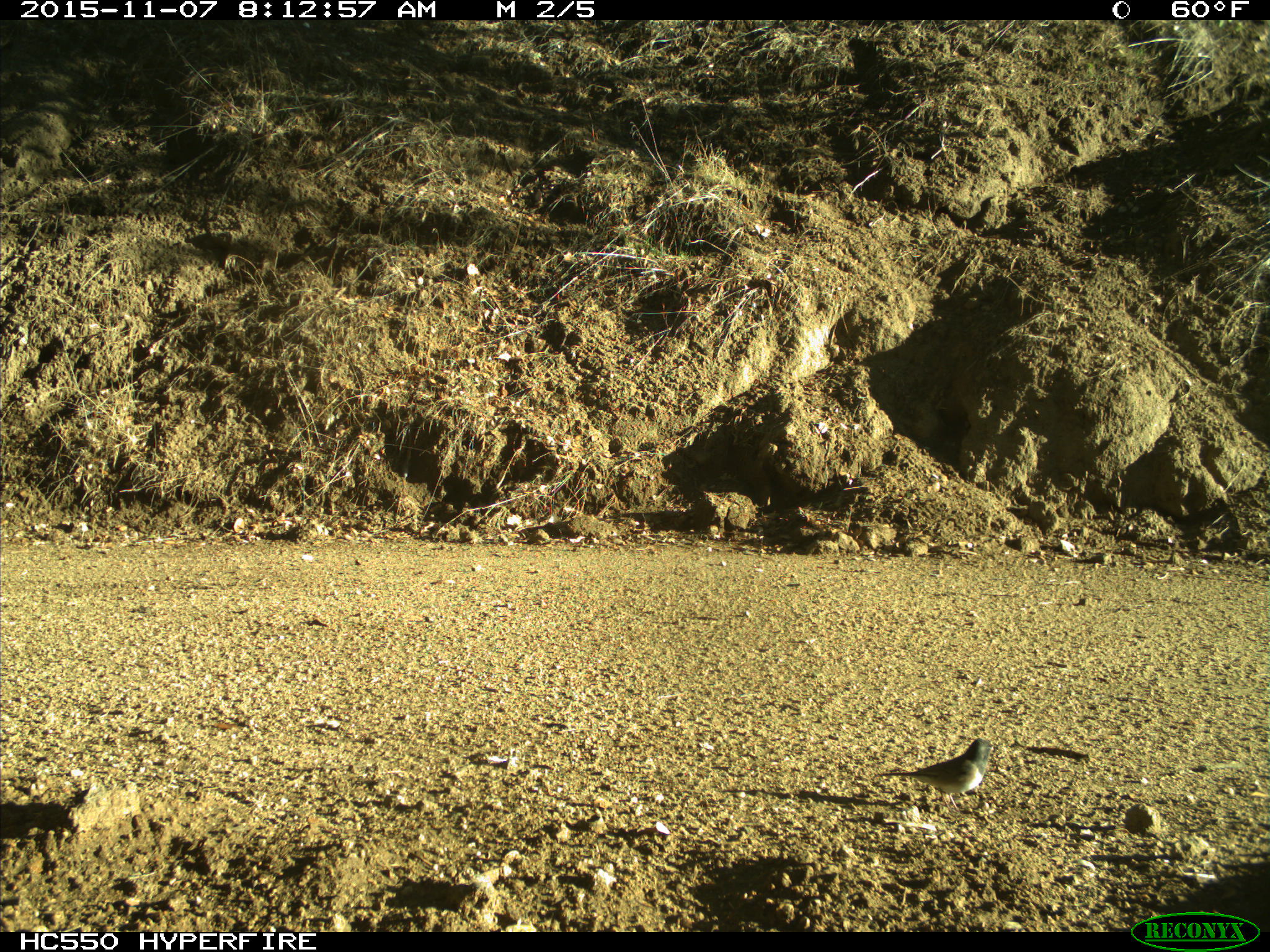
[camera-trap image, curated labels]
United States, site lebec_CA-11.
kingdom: Animalia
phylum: Chordata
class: Aves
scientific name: Aves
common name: birds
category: unidentified bird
Unidentified bird (birds) (Aves).